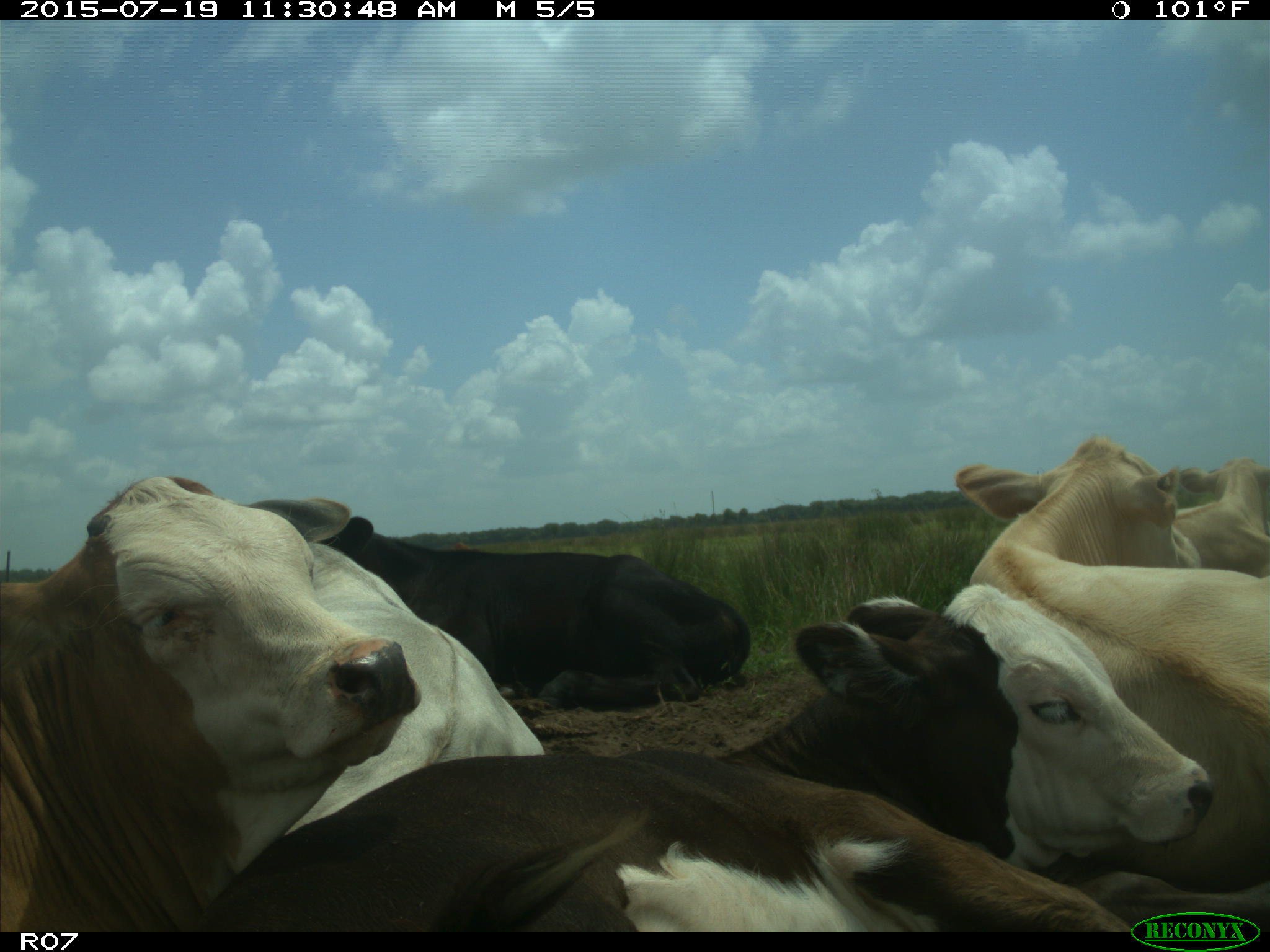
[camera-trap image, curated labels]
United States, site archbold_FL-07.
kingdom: Animalia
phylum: Chordata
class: Mammalia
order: Artiodactyla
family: Bovidae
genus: Bos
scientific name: Bos taurus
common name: domestic cow